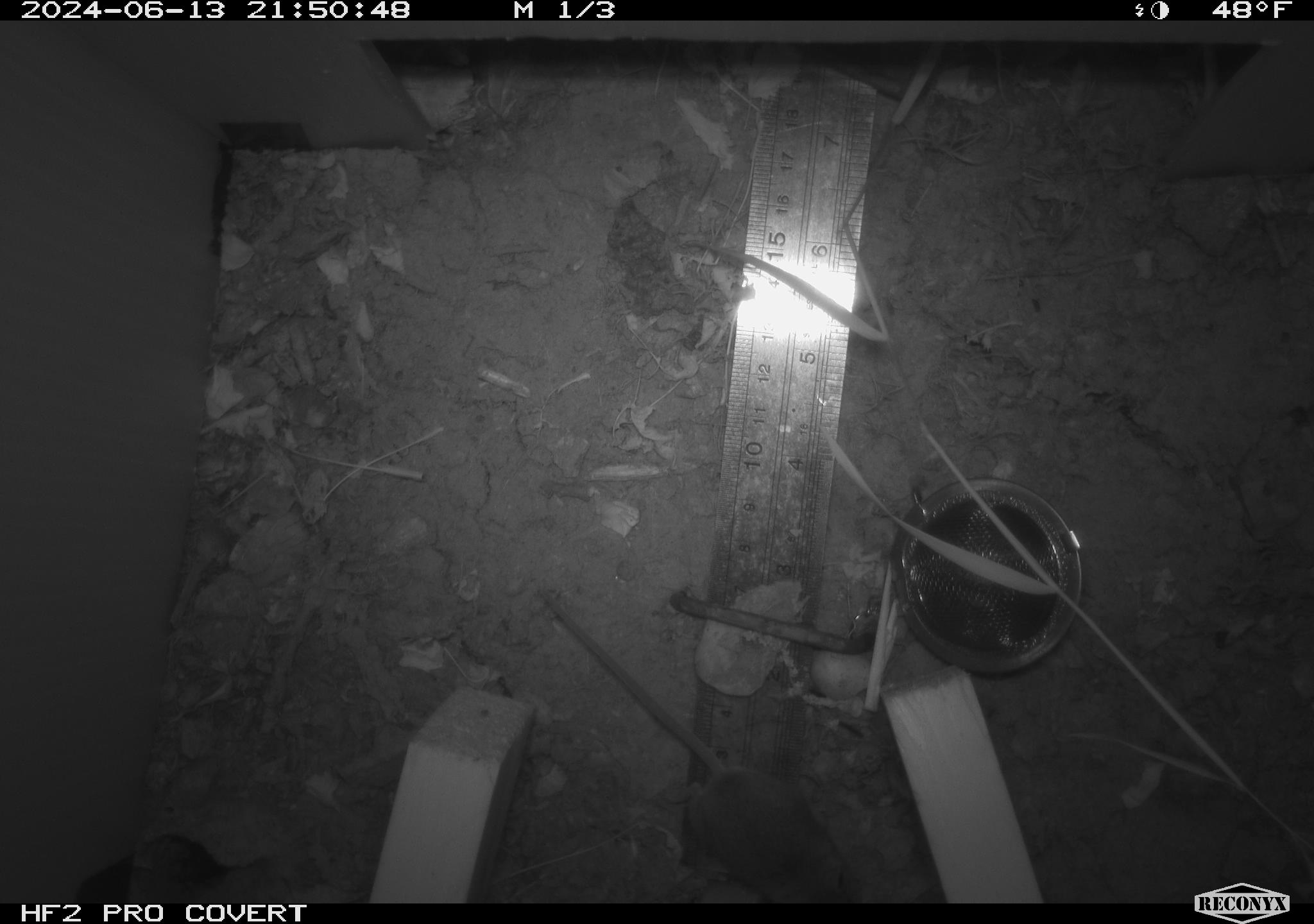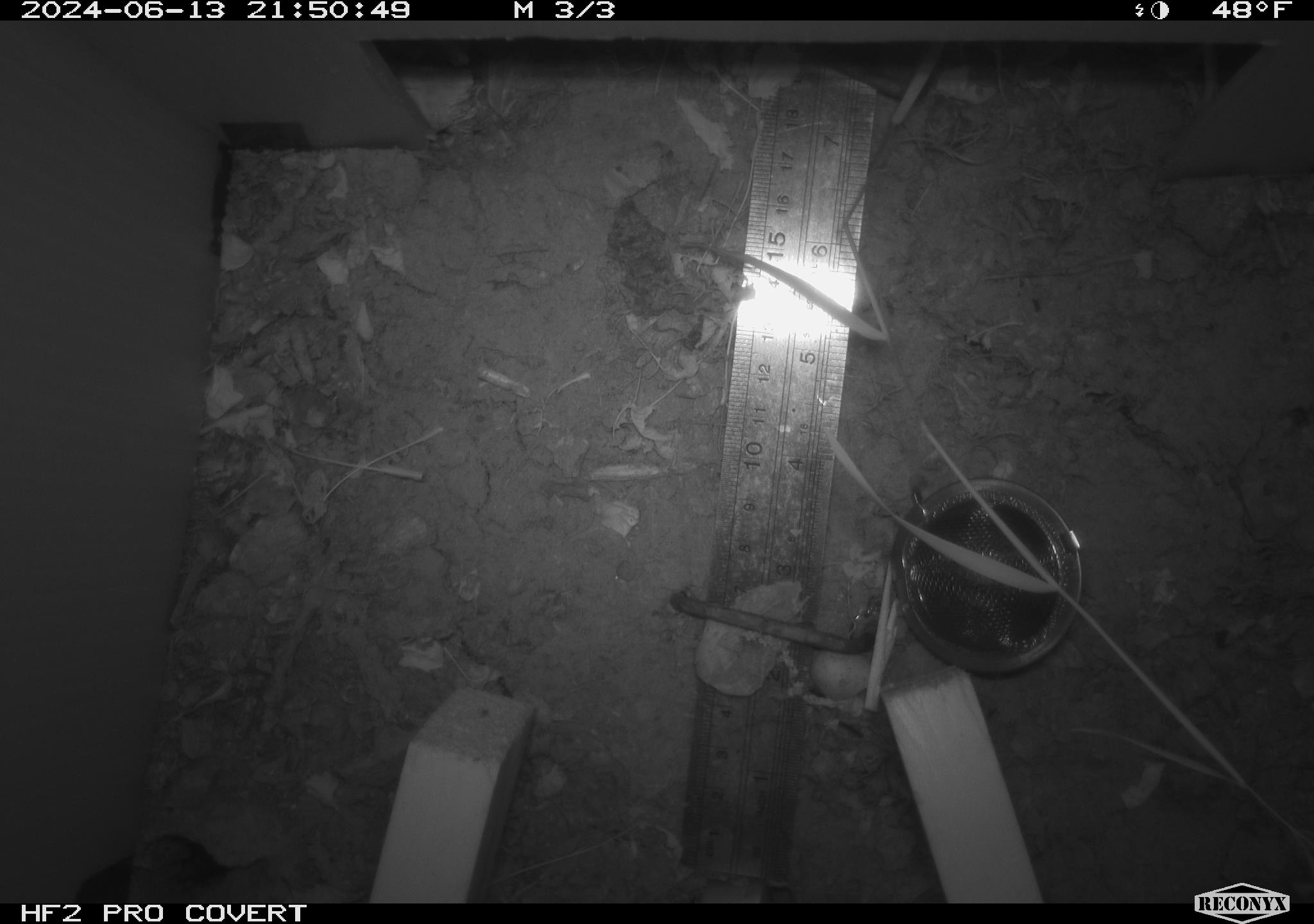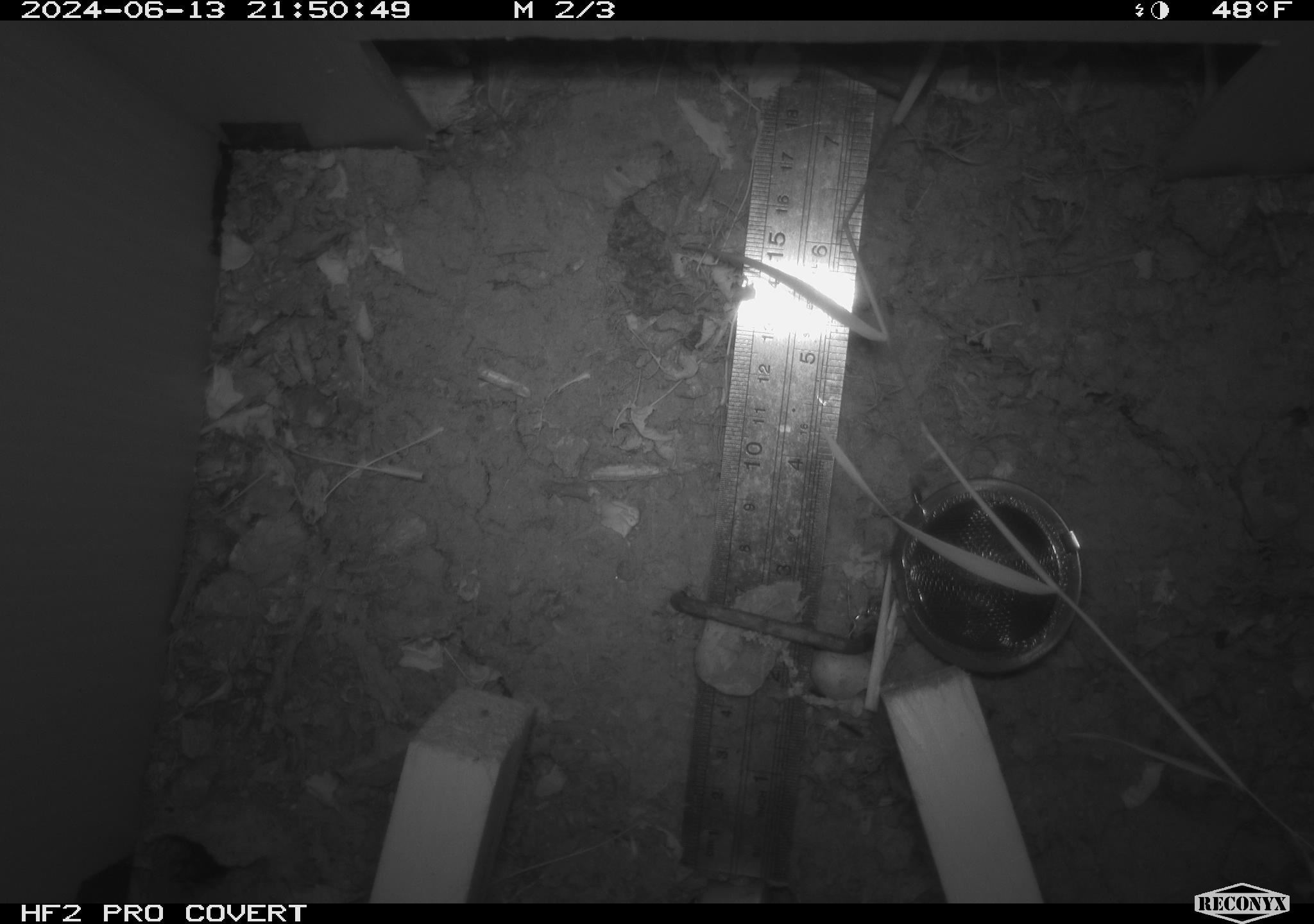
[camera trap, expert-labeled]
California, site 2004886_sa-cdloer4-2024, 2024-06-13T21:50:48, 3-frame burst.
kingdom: Animalia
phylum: Chordata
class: Mammalia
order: Rodentia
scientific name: Rodentia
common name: rodent